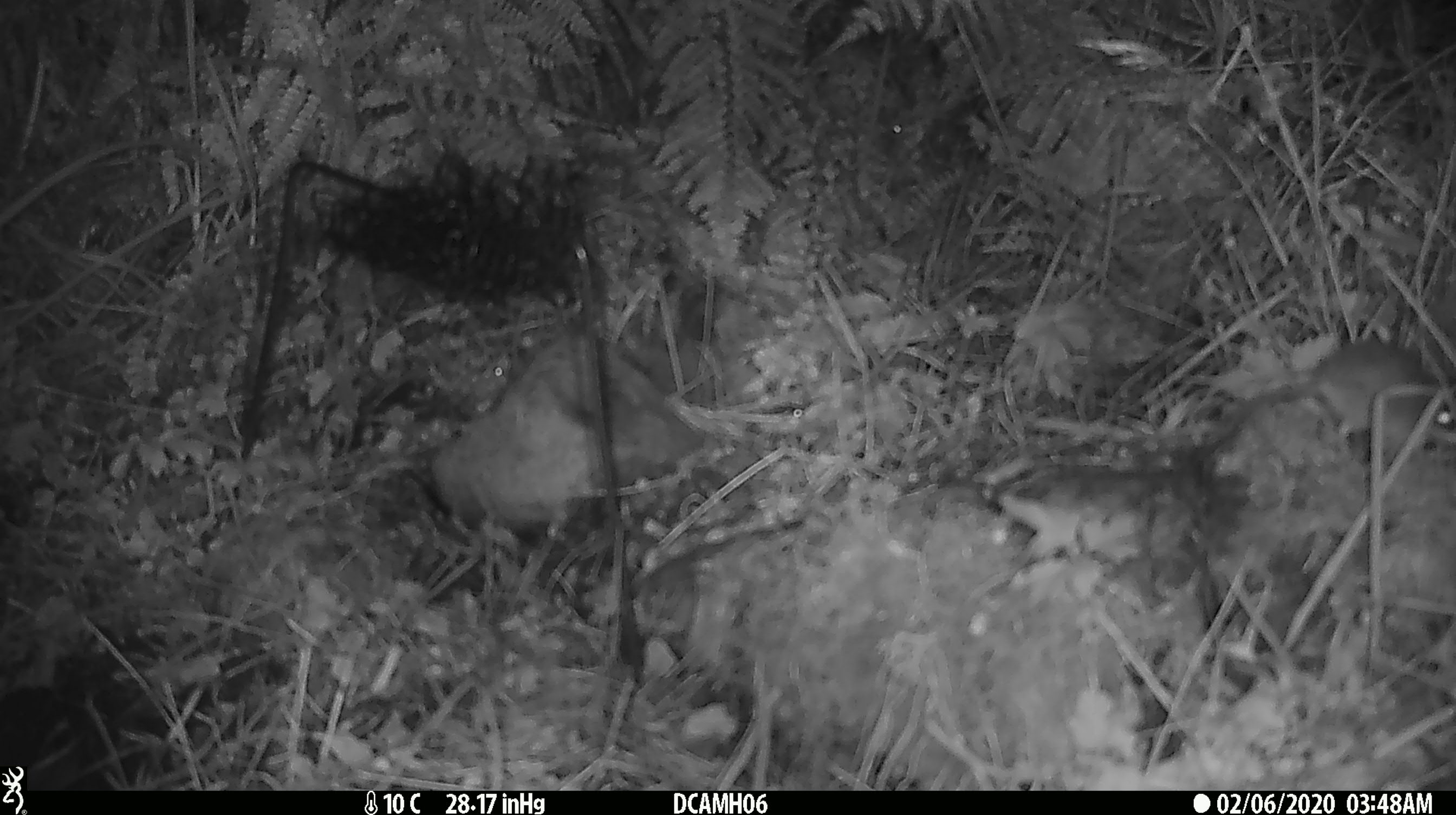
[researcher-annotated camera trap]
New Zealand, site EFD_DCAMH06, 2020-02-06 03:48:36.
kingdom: Animalia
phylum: Chordata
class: Mammalia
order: Rodentia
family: Muridae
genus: Mus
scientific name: Mus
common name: mouse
Mouse (Mus).